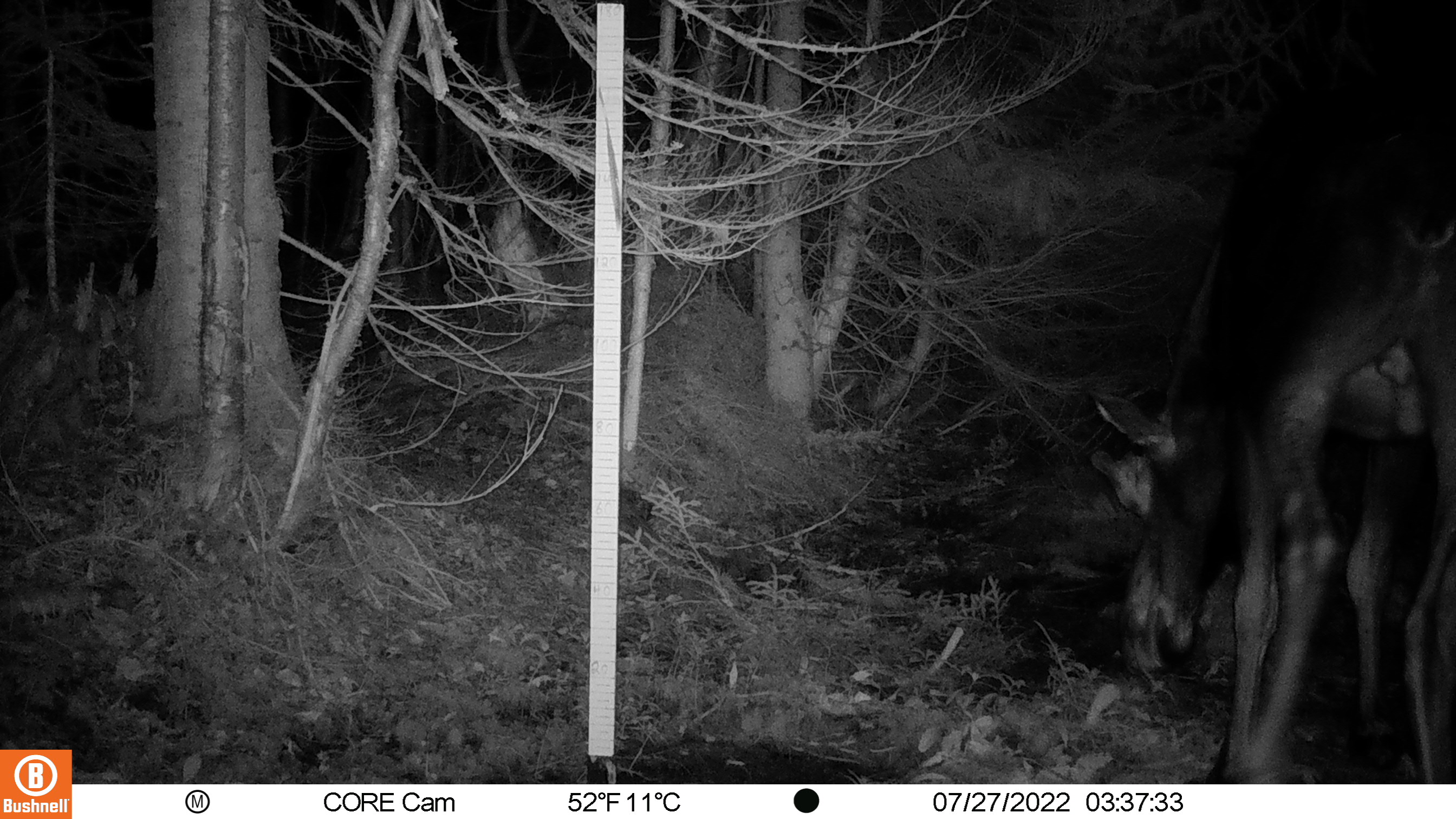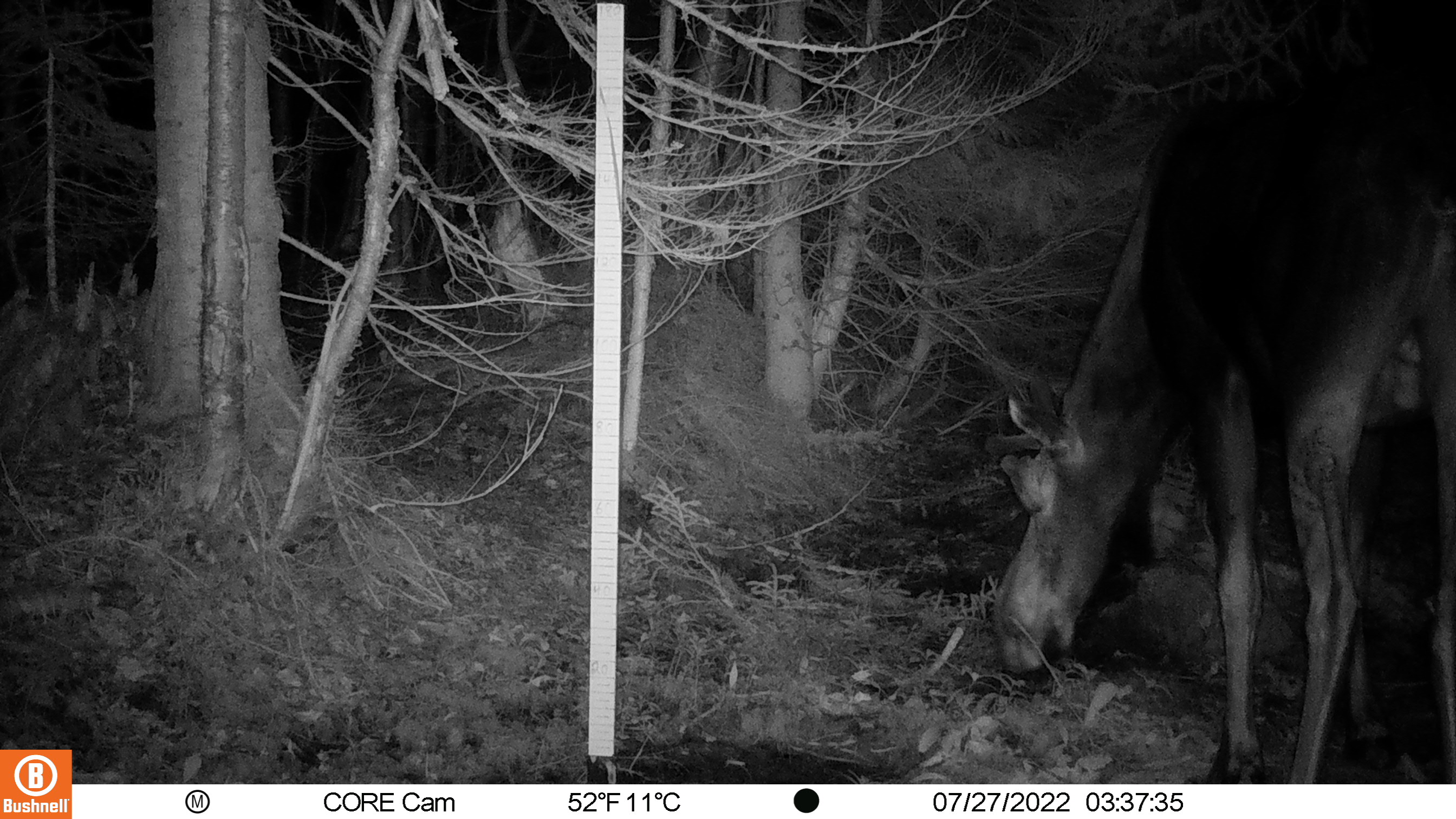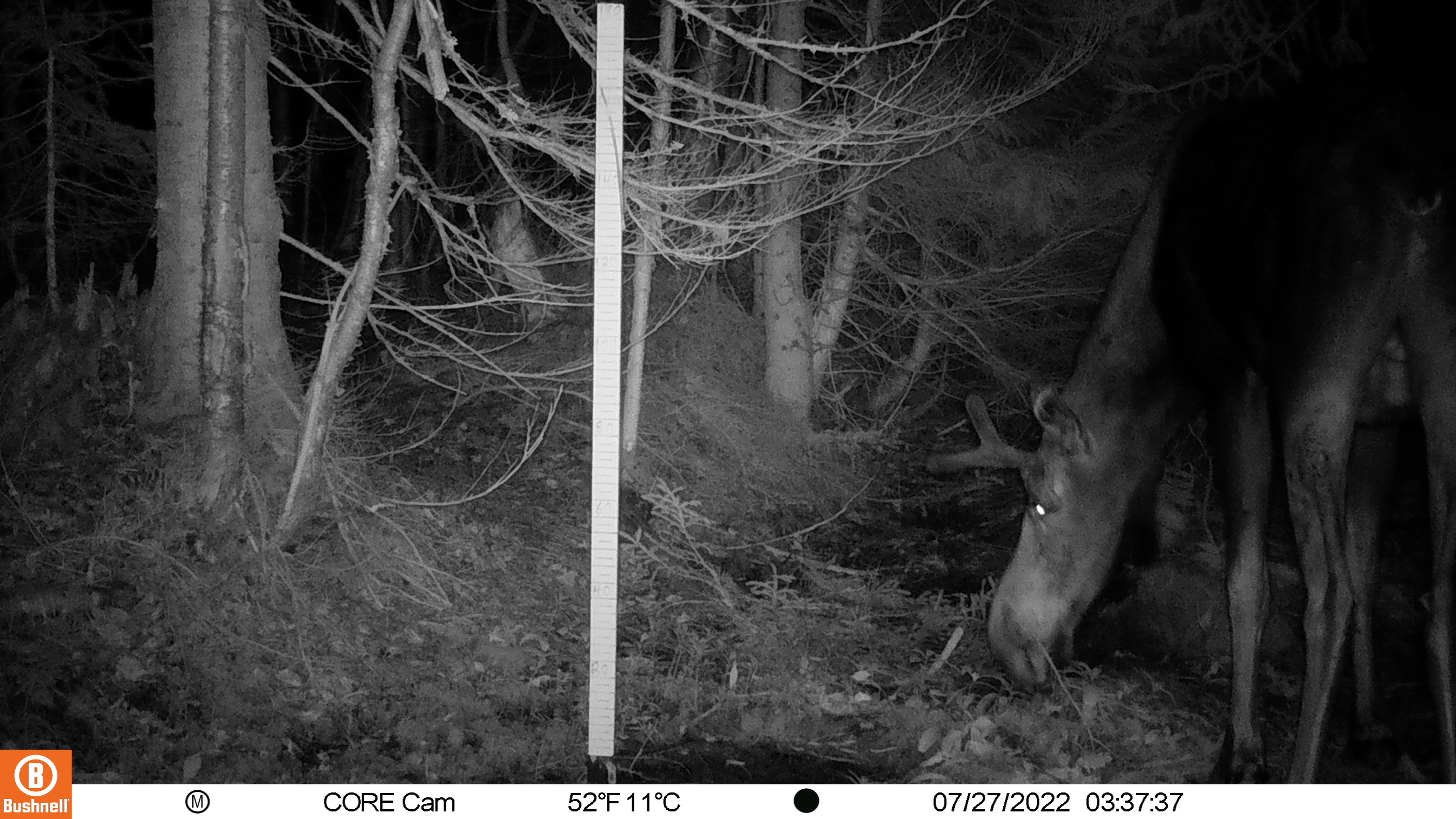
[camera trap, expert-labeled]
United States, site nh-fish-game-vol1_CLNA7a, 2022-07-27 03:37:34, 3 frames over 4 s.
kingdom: Animalia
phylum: Chordata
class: Mammalia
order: Artiodactyla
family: Cervidae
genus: Alces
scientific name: Alces alces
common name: moose